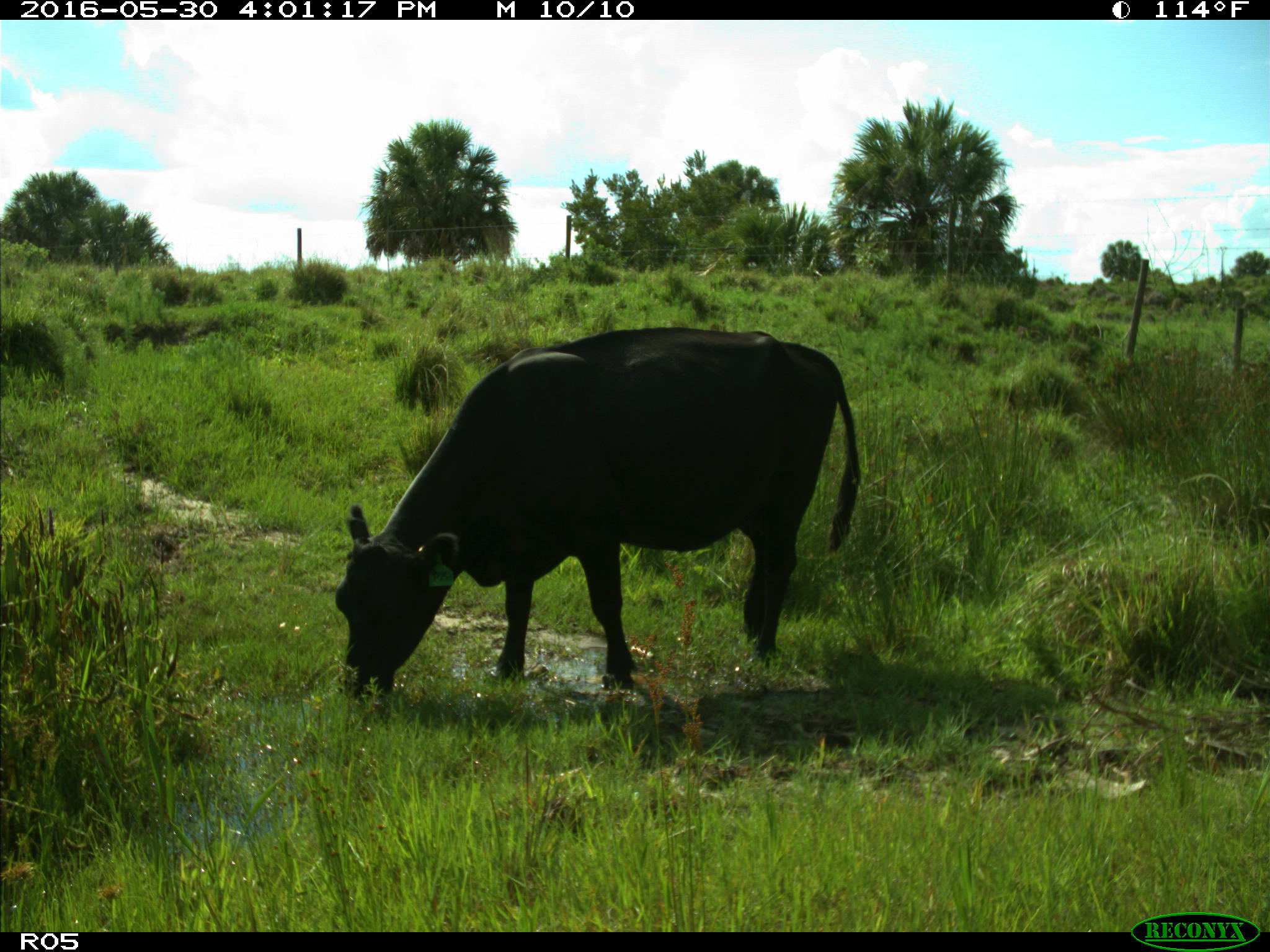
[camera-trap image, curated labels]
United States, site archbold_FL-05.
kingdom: Animalia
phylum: Chordata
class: Mammalia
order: Artiodactyla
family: Bovidae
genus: Bos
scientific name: Bos taurus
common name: domestic cow